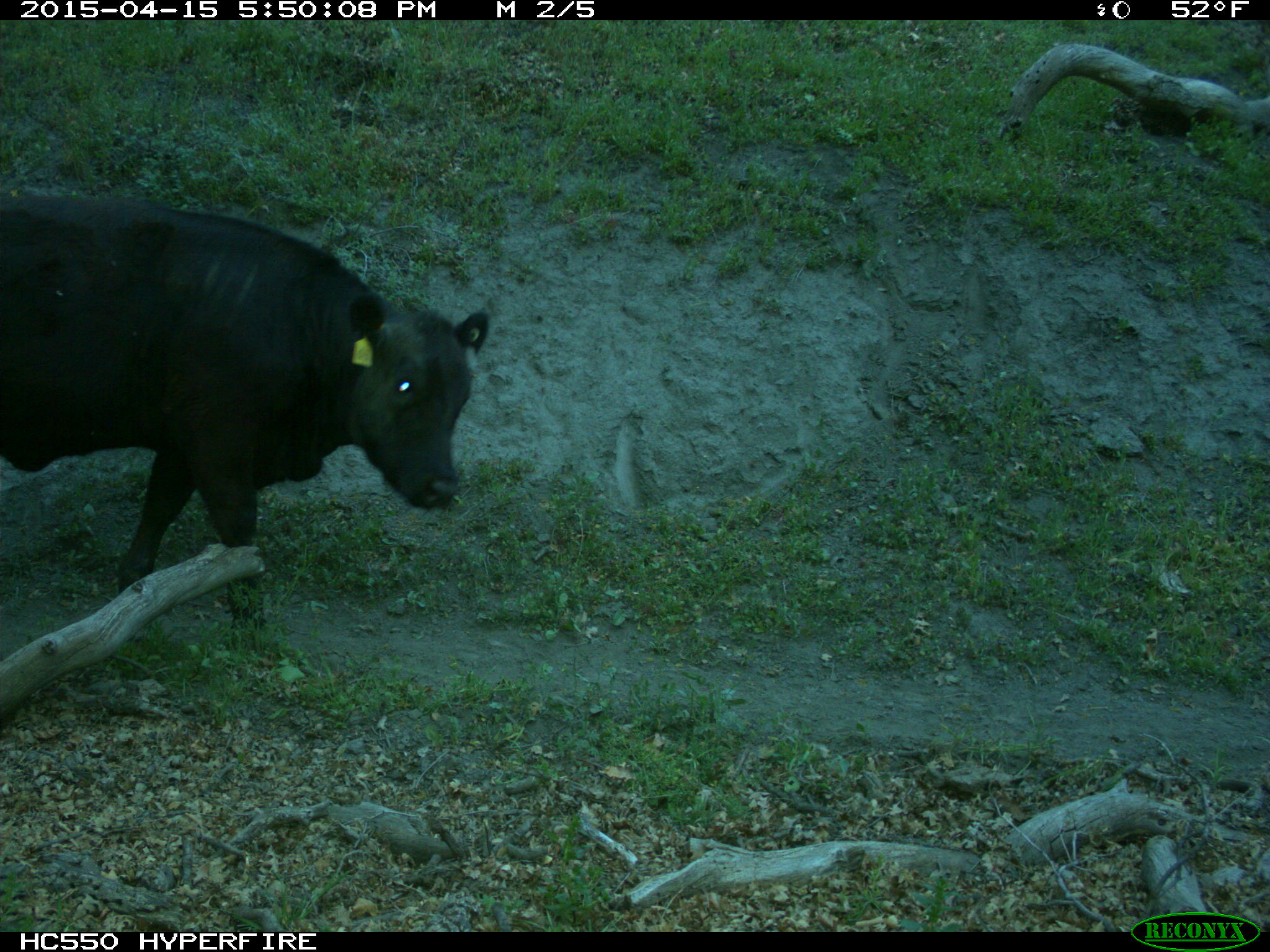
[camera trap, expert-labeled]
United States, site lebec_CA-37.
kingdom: Animalia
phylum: Chordata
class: Mammalia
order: Artiodactyla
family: Bovidae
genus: Bos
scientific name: Bos taurus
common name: domestic cow